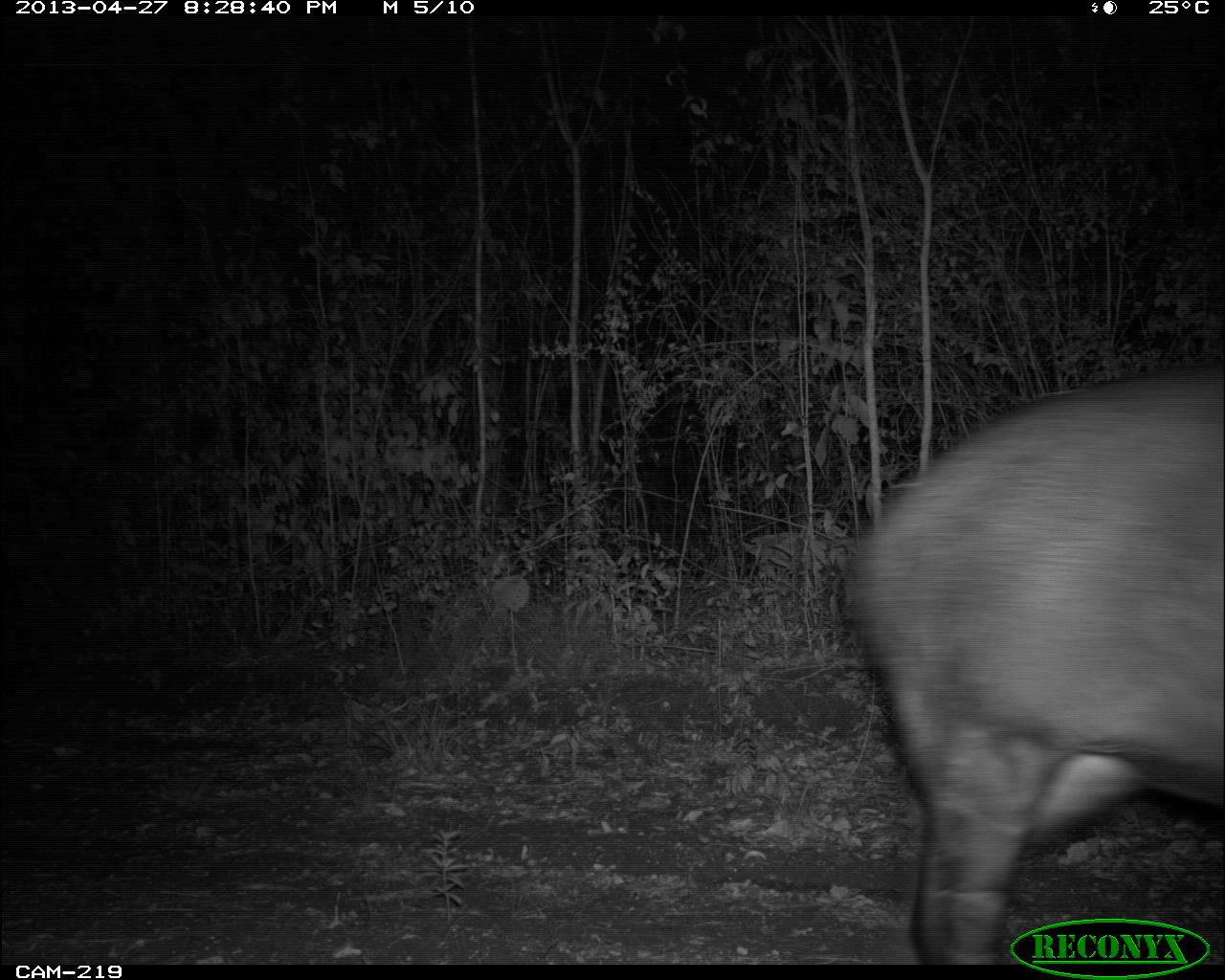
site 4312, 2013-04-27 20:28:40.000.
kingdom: Animalia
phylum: Chordata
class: Mammalia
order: Perissodactyla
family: Tapiridae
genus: Tapirus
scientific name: Tapirus bairdii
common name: baird's tapir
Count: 1.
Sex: male.